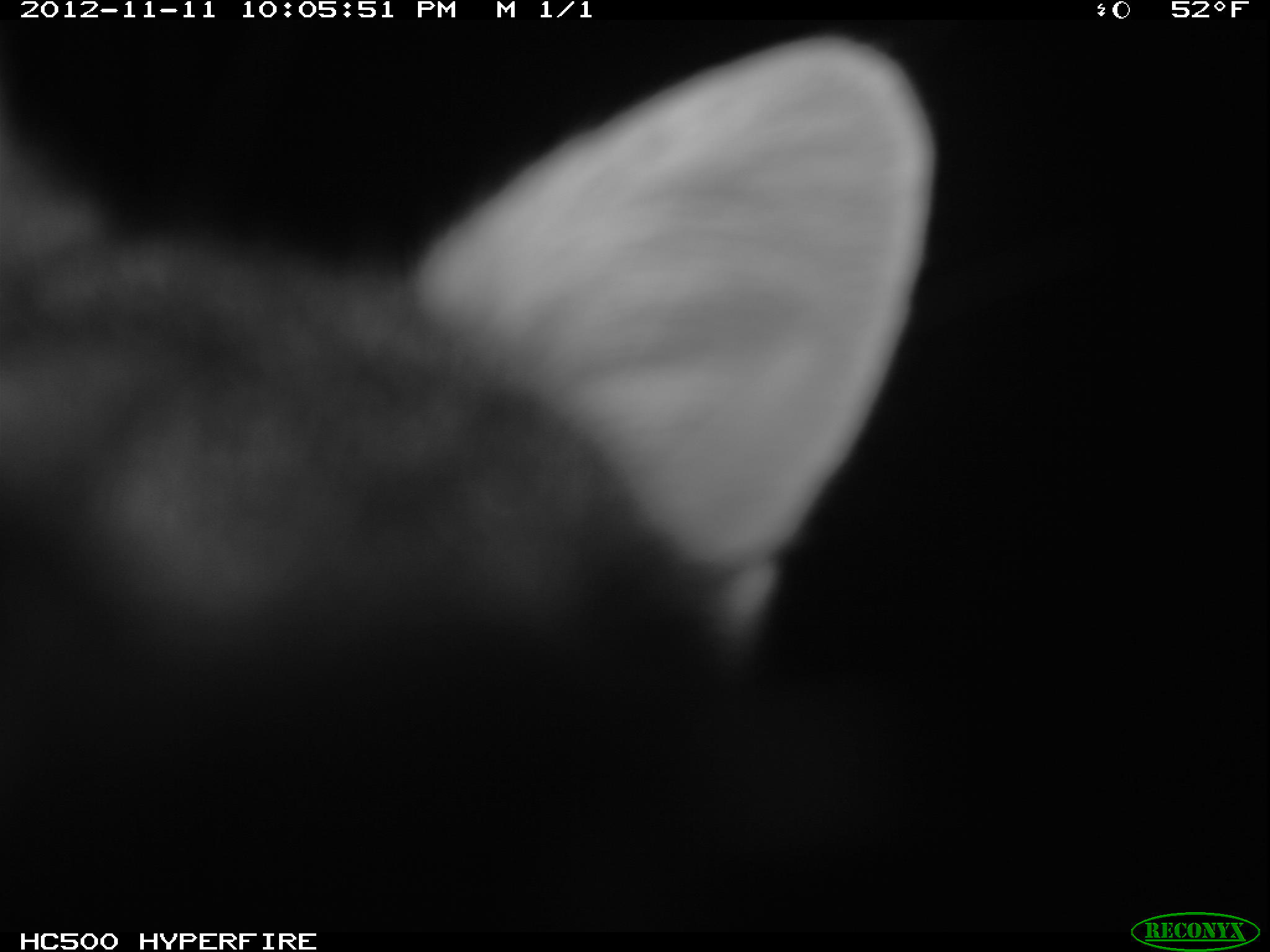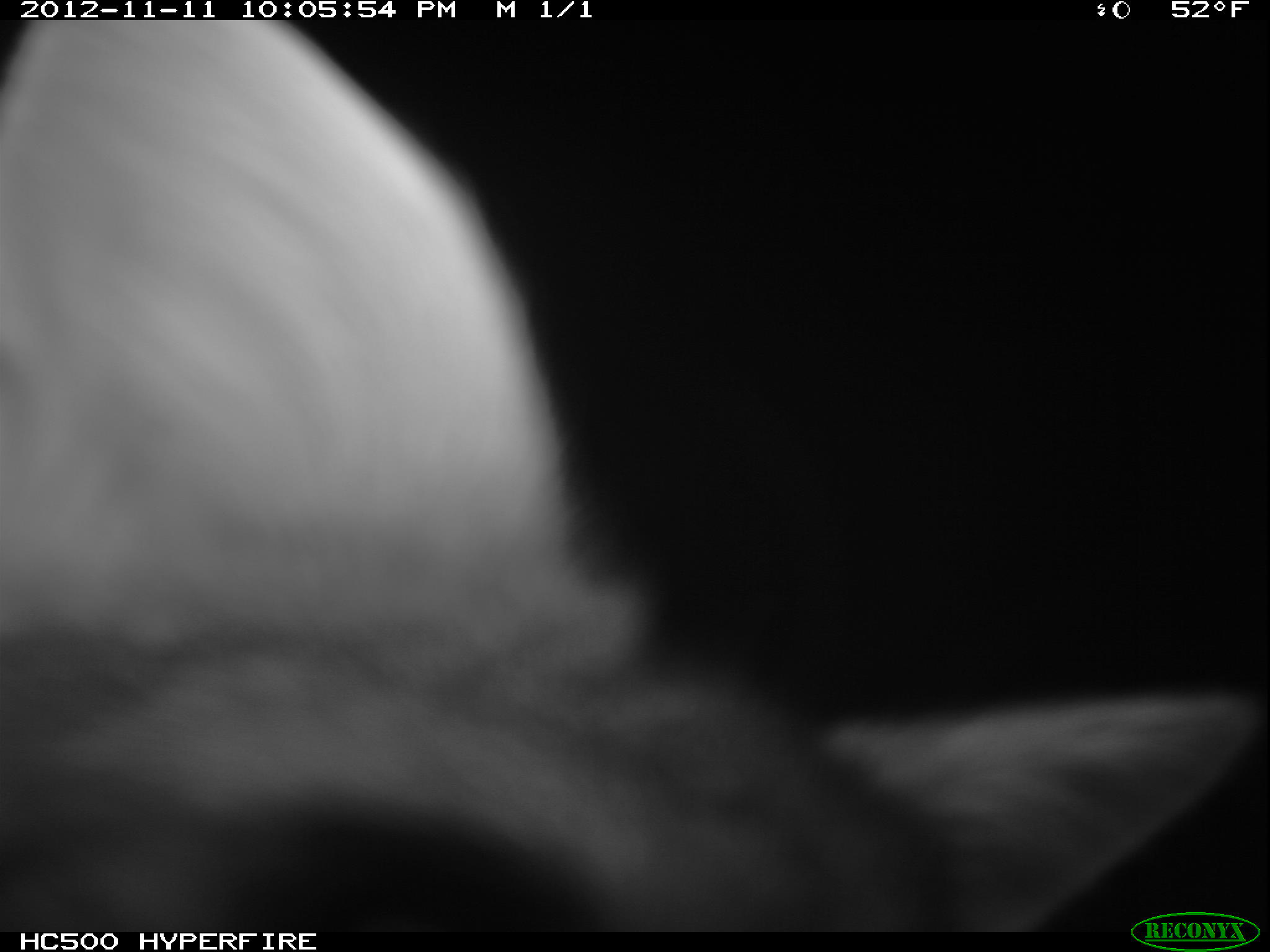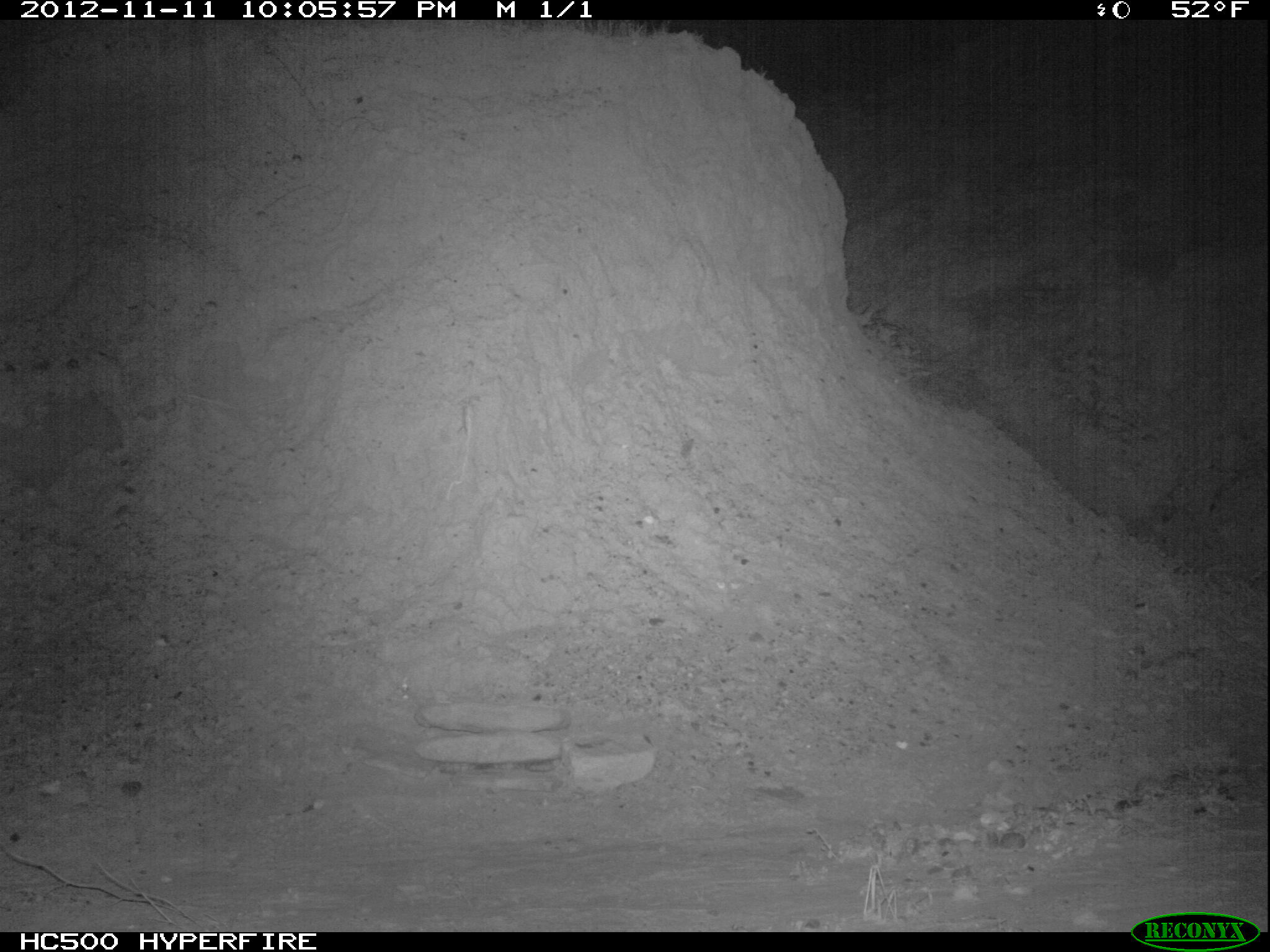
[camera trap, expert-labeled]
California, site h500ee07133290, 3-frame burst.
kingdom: Animalia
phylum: Chordata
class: Mammalia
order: Carnivora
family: Canidae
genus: Urocyon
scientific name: Urocyon littoralis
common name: island fox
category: fox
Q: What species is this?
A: Fox (island fox) (Urocyon littoralis).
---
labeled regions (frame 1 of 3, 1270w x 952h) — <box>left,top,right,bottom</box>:
fox: <box>0,29,943,951</box>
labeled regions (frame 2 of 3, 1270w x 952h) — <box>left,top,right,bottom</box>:
fox: <box>0,18,1255,929</box>